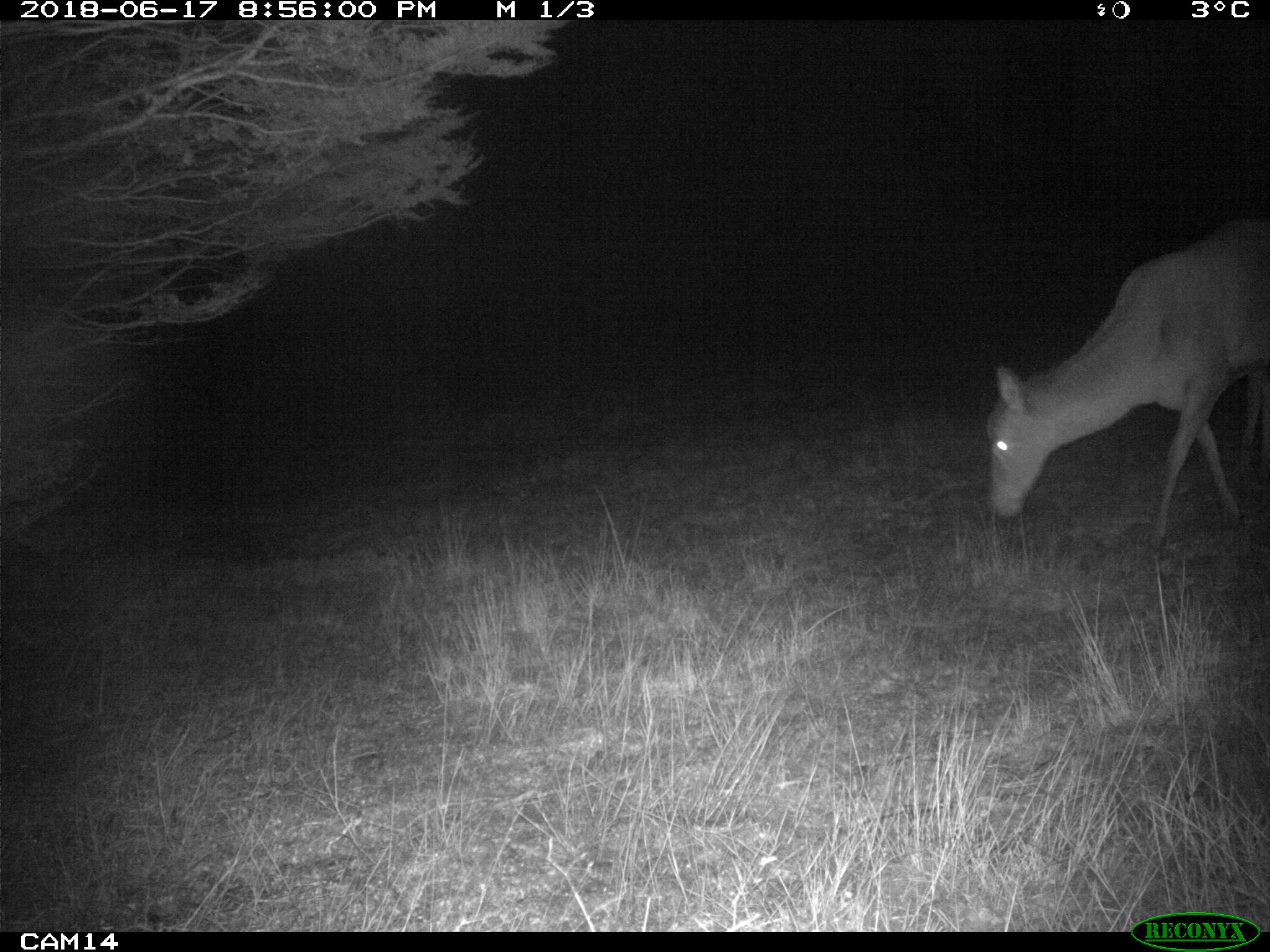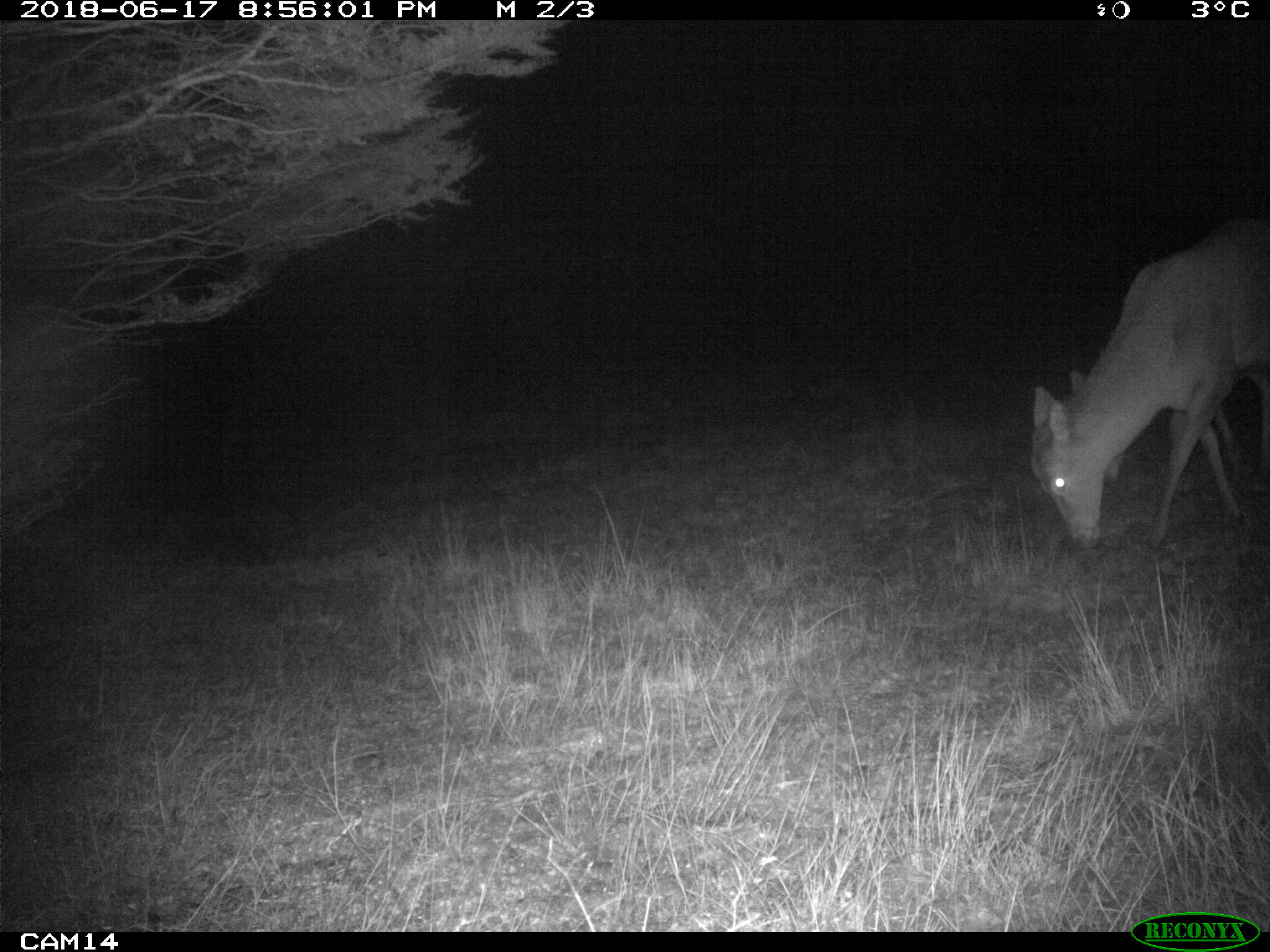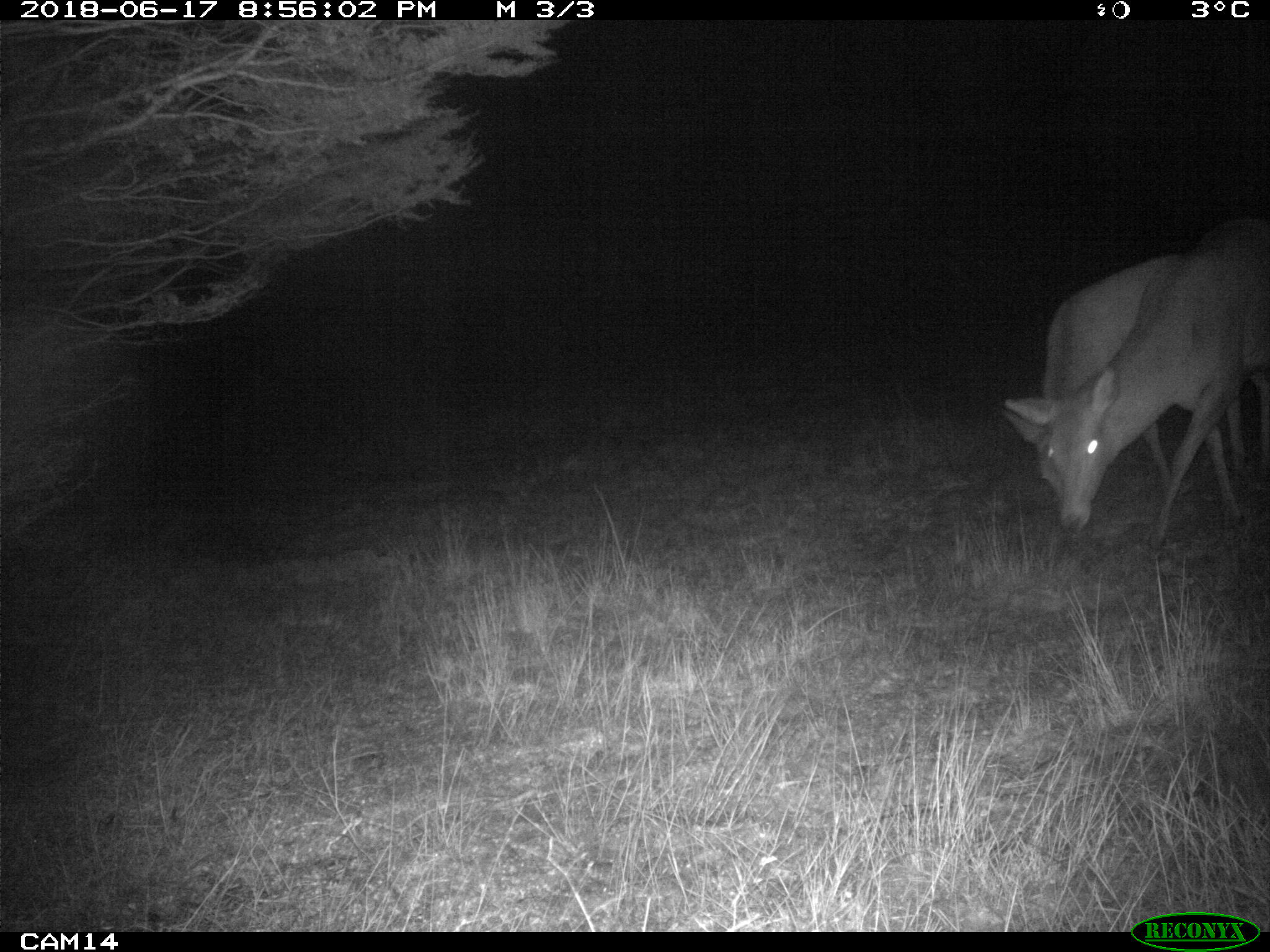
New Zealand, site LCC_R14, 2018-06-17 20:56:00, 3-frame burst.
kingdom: Animalia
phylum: Chordata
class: Mammalia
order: Artiodactyla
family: Cervidae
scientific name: Cervidae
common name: deer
Deer (Cervidae).